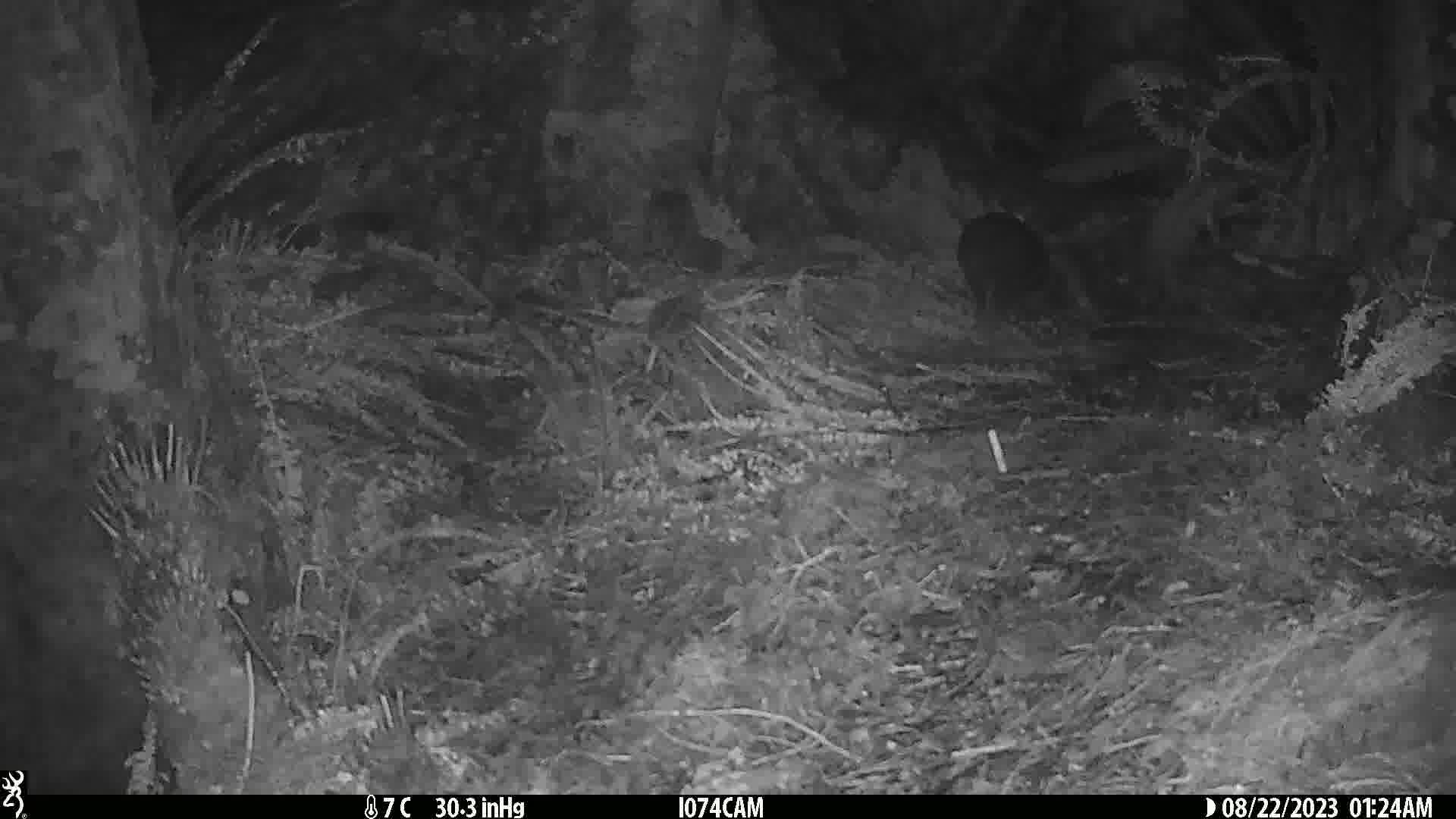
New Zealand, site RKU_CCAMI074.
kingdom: Animalia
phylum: Chordata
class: Aves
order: Apterygiformes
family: Apterygidae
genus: Apteryx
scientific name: Apteryx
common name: kiwi